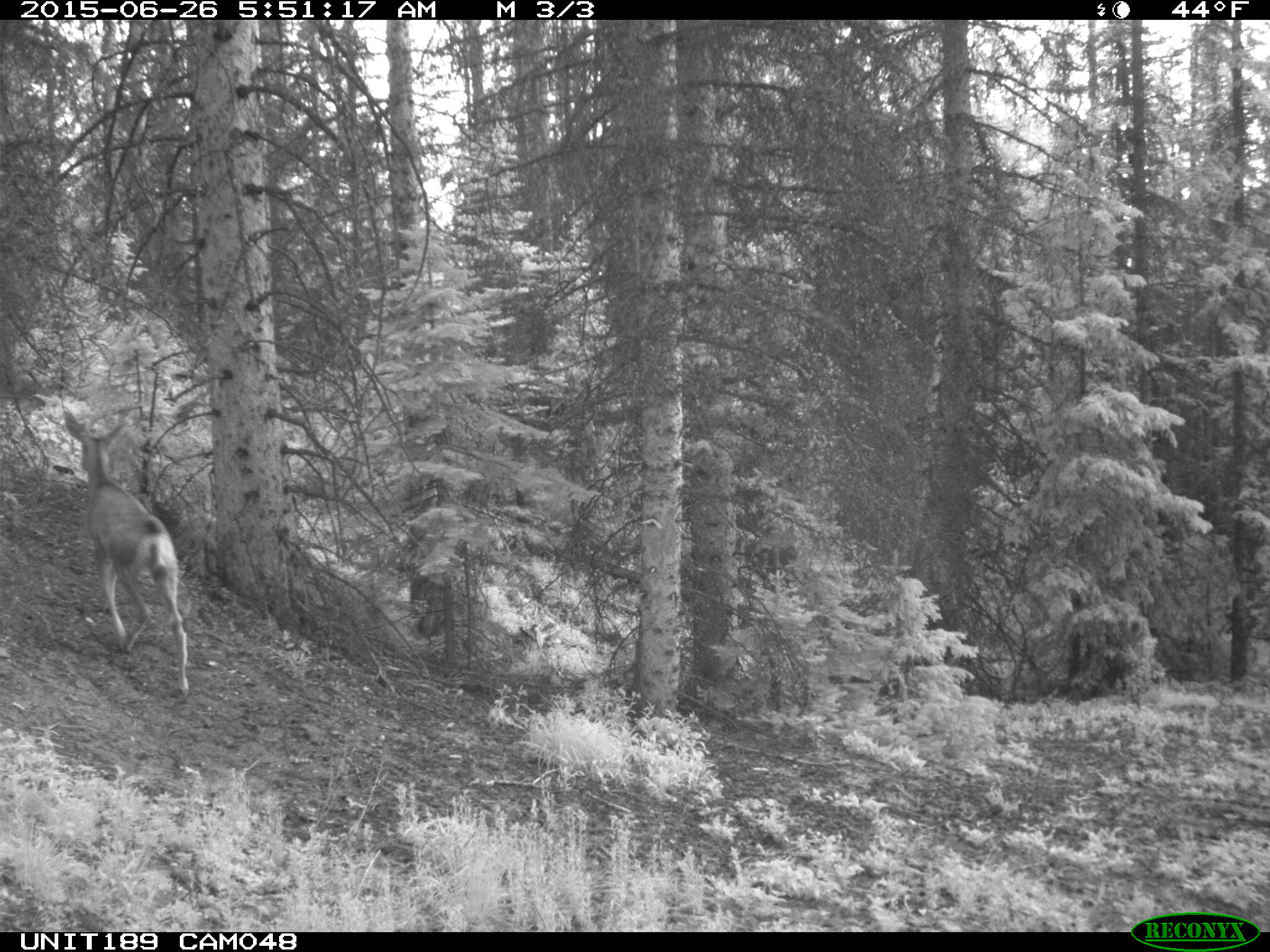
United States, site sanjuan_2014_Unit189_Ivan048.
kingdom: Animalia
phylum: Chordata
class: Mammalia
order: Artiodactyla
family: Cervidae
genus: Odocoileus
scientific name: Odocoileus hemionus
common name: mule deer